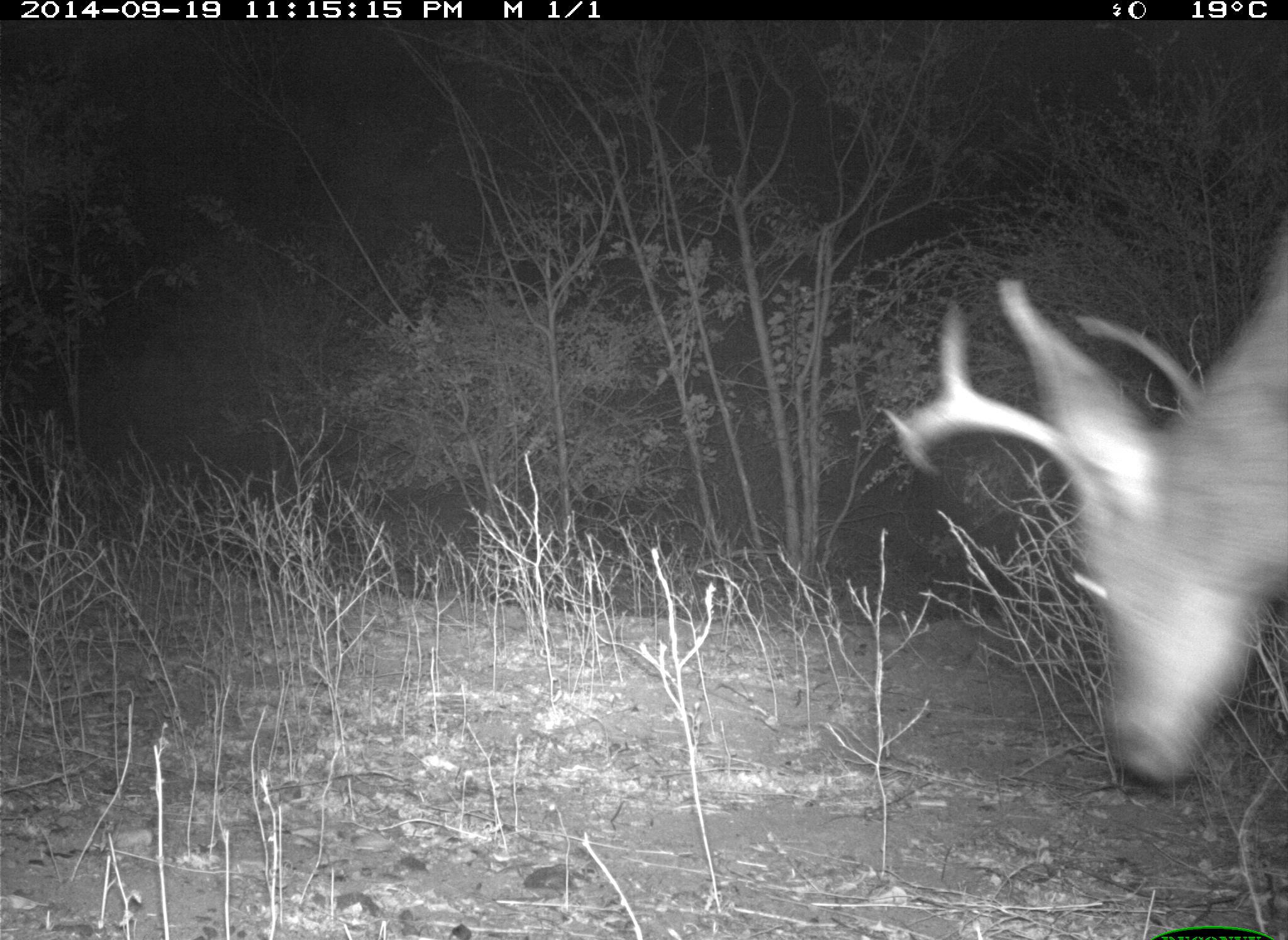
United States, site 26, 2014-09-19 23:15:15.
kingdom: Animalia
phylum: Chordata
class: Mammalia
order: Artiodactyla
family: Cervidae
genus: Odocoileus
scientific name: Odocoileus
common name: deer